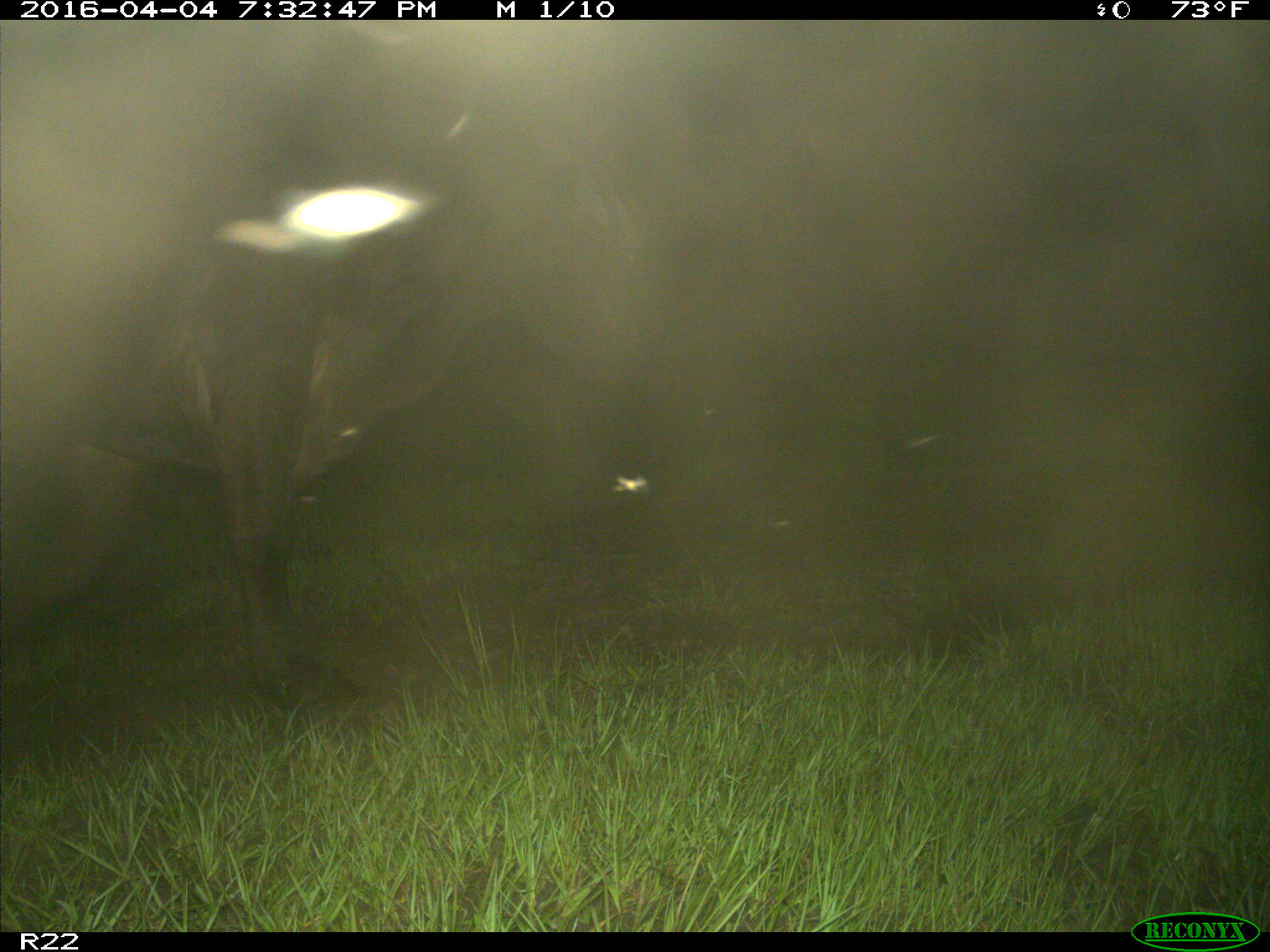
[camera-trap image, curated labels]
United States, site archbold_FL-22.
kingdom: Animalia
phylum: Chordata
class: Mammalia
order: Artiodactyla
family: Bovidae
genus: Bos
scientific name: Bos taurus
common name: domestic cow